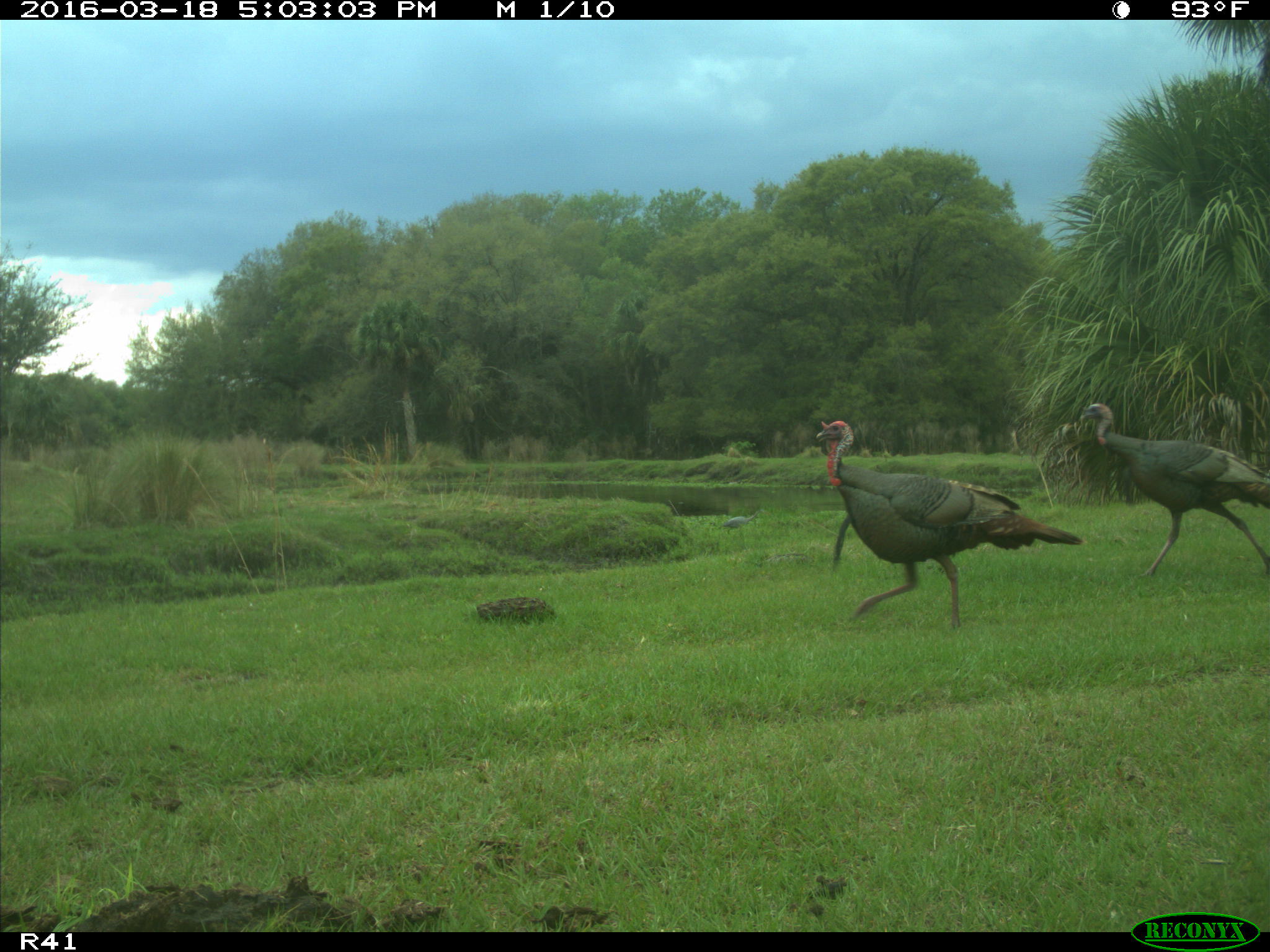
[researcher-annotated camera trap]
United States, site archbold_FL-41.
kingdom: Animalia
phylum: Chordata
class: Aves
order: Galliformes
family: Phasianidae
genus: Meleagris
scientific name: Meleagris gallopavo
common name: wild turkey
Meleagris gallopavo (wild turkey).